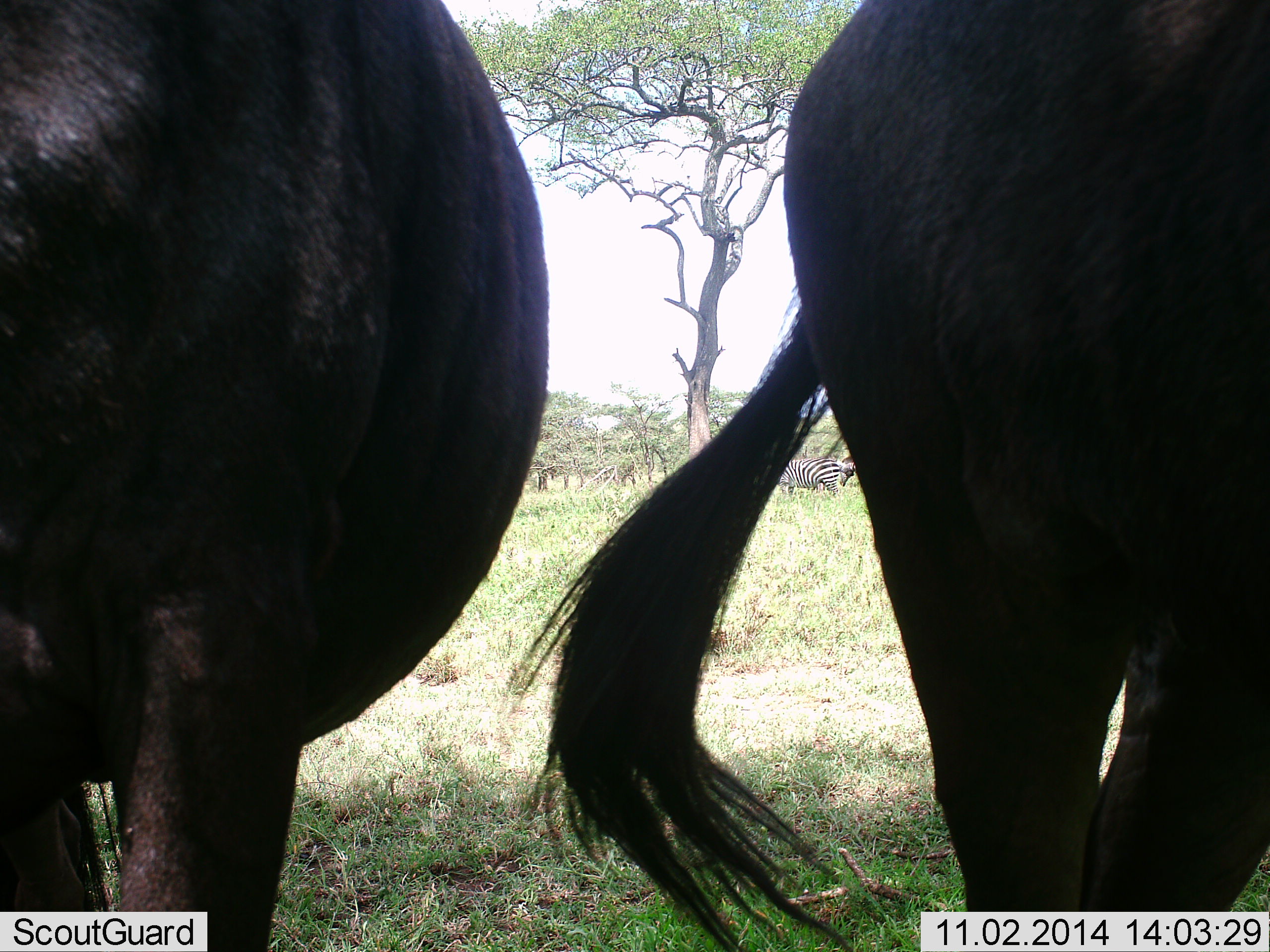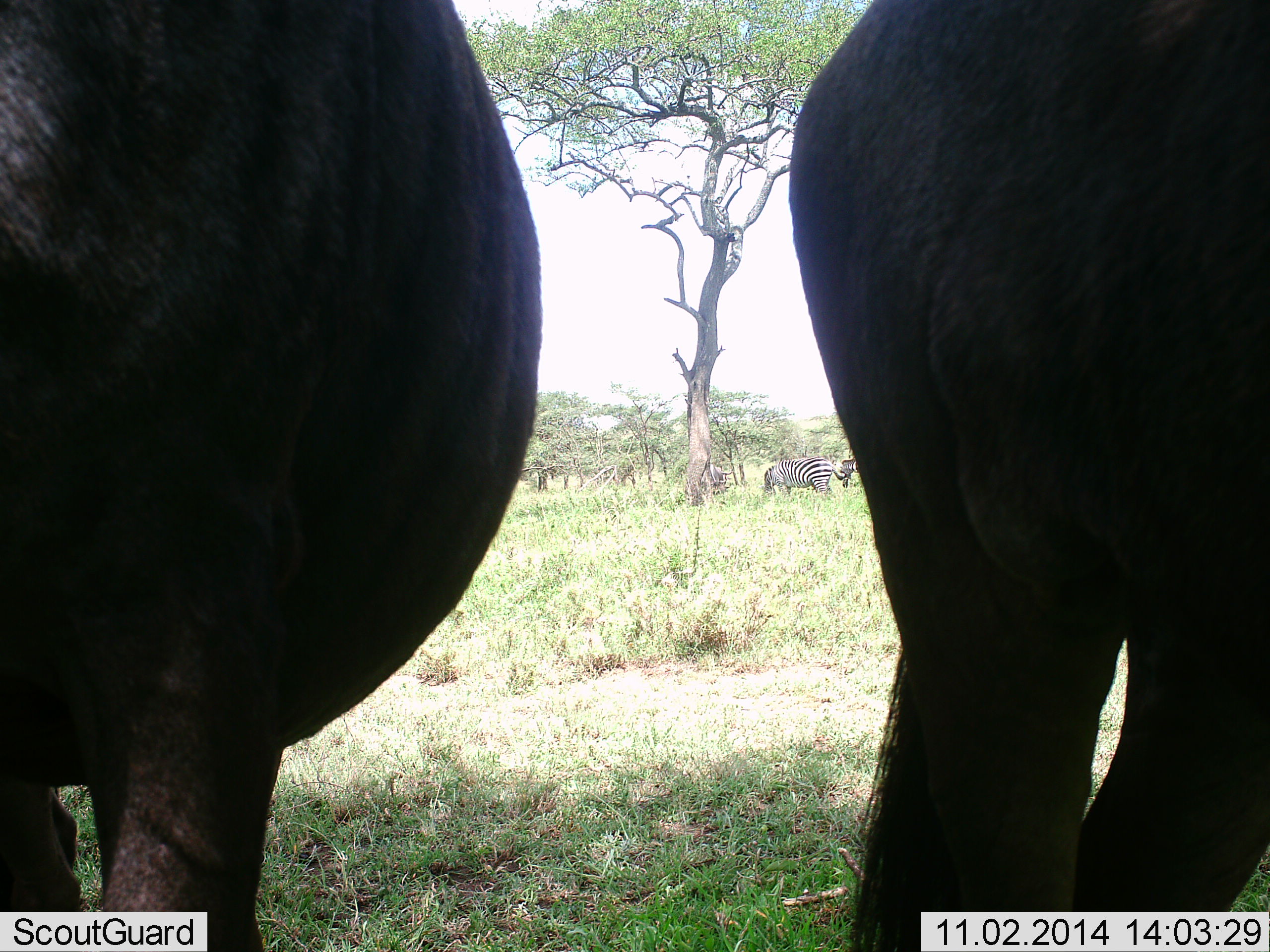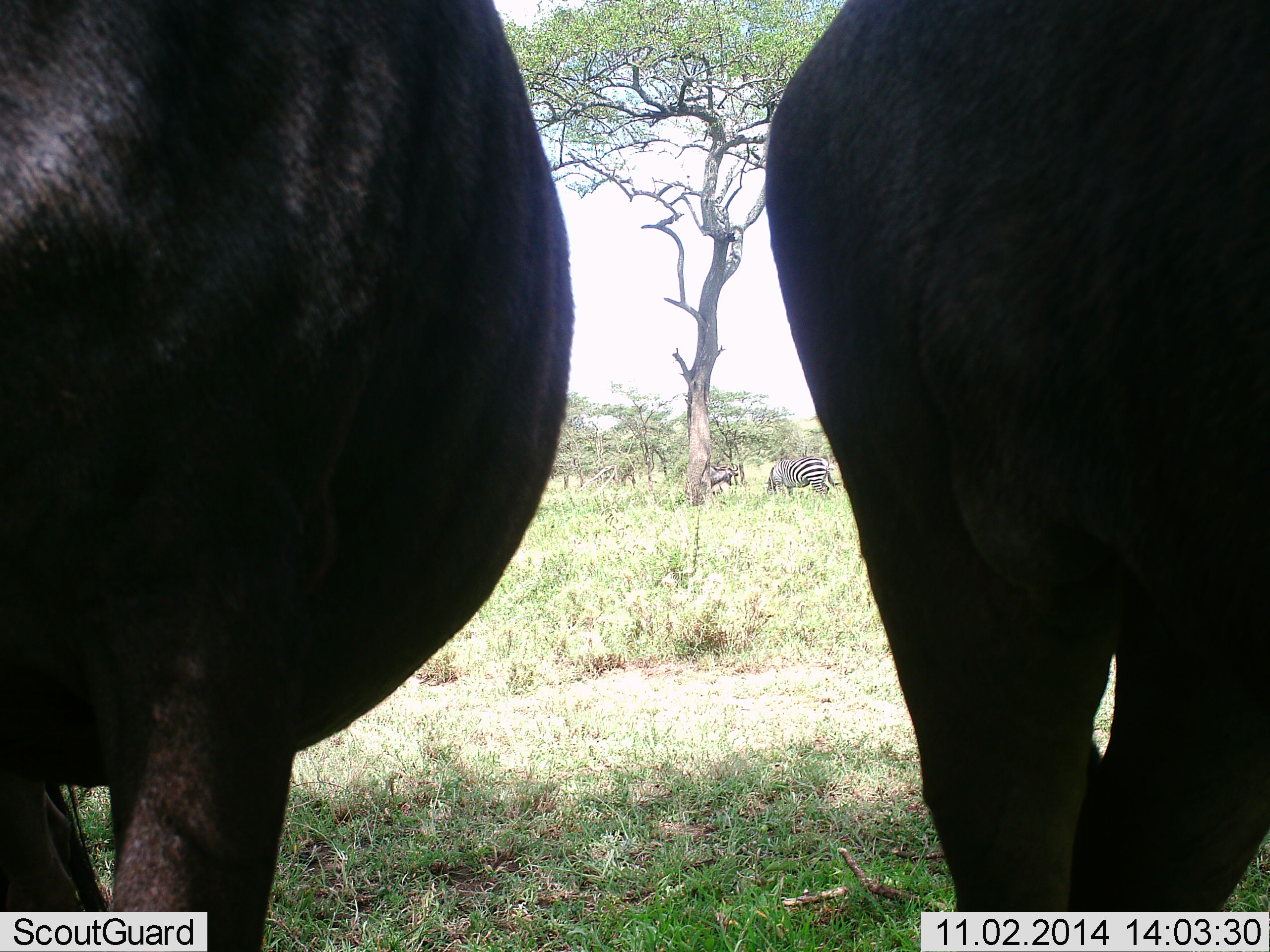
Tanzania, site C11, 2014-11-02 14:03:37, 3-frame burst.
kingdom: Animalia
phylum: Chordata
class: Mammalia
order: Artiodactyla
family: Bovidae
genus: Connochaetes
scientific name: Connochaetes taurinus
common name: blue wildebeest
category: wildebeest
Wildebeest (blue wildebeest) (Connochaetes taurinus), count 2. Behavior (volunteer vote fractions): standing 100%, resting 0%, moving 0%, interacting 0%. Young present (vote fraction): 0%. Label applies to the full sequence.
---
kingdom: Animalia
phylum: Chordata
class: Mammalia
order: Perissodactyla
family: Equidae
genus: Equus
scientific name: Equus quagga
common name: plains zebra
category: zebra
Zebra (plains zebra) (Equus quagga), count 3. Behavior (volunteer vote fractions): standing 58%, resting 0%, moving 8%, interacting 0%. Young present (vote fraction): 0%. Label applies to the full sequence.